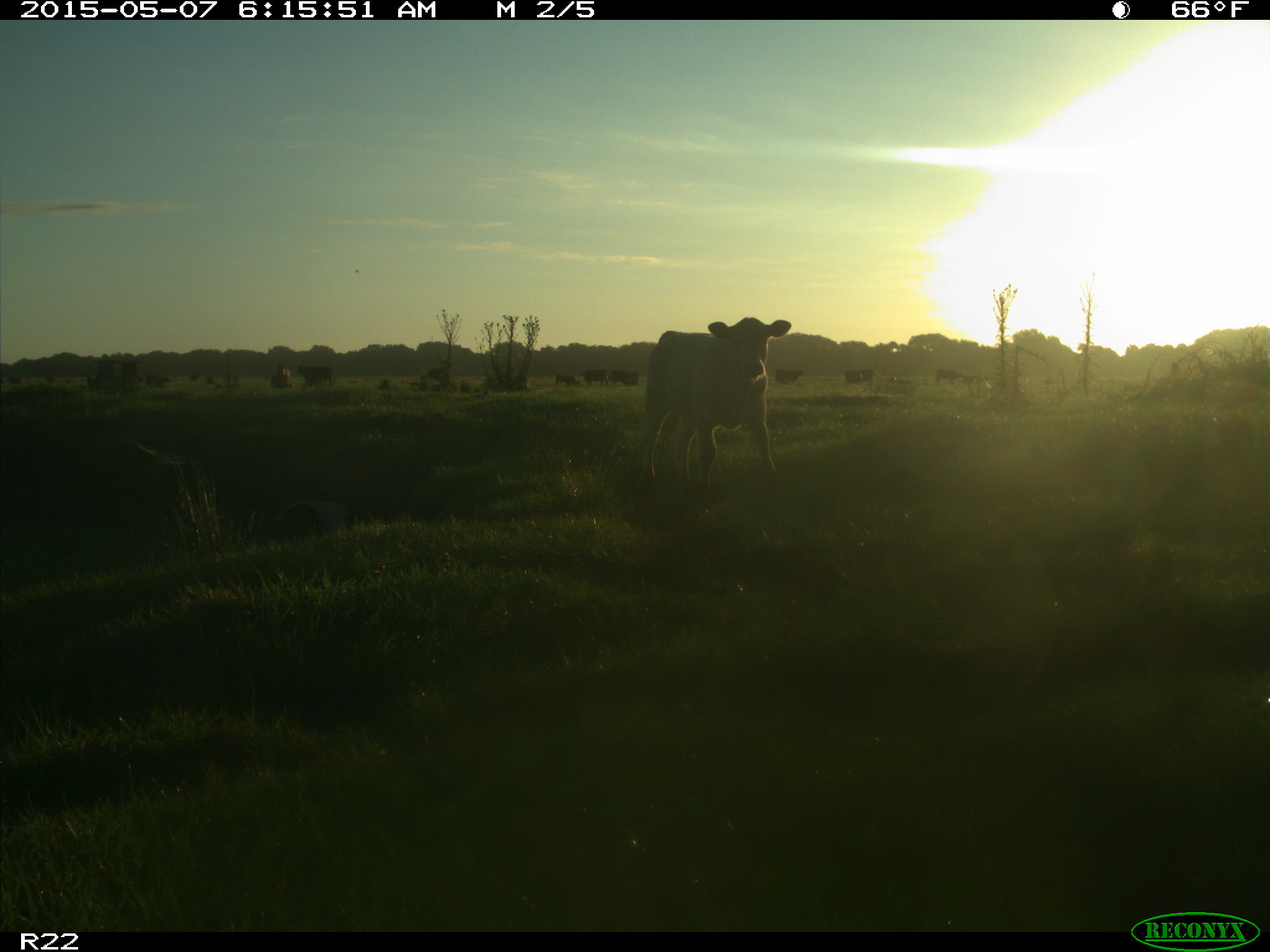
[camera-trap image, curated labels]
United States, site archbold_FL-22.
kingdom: Animalia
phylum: Chordata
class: Mammalia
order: Artiodactyla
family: Bovidae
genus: Bos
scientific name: Bos taurus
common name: domestic cow